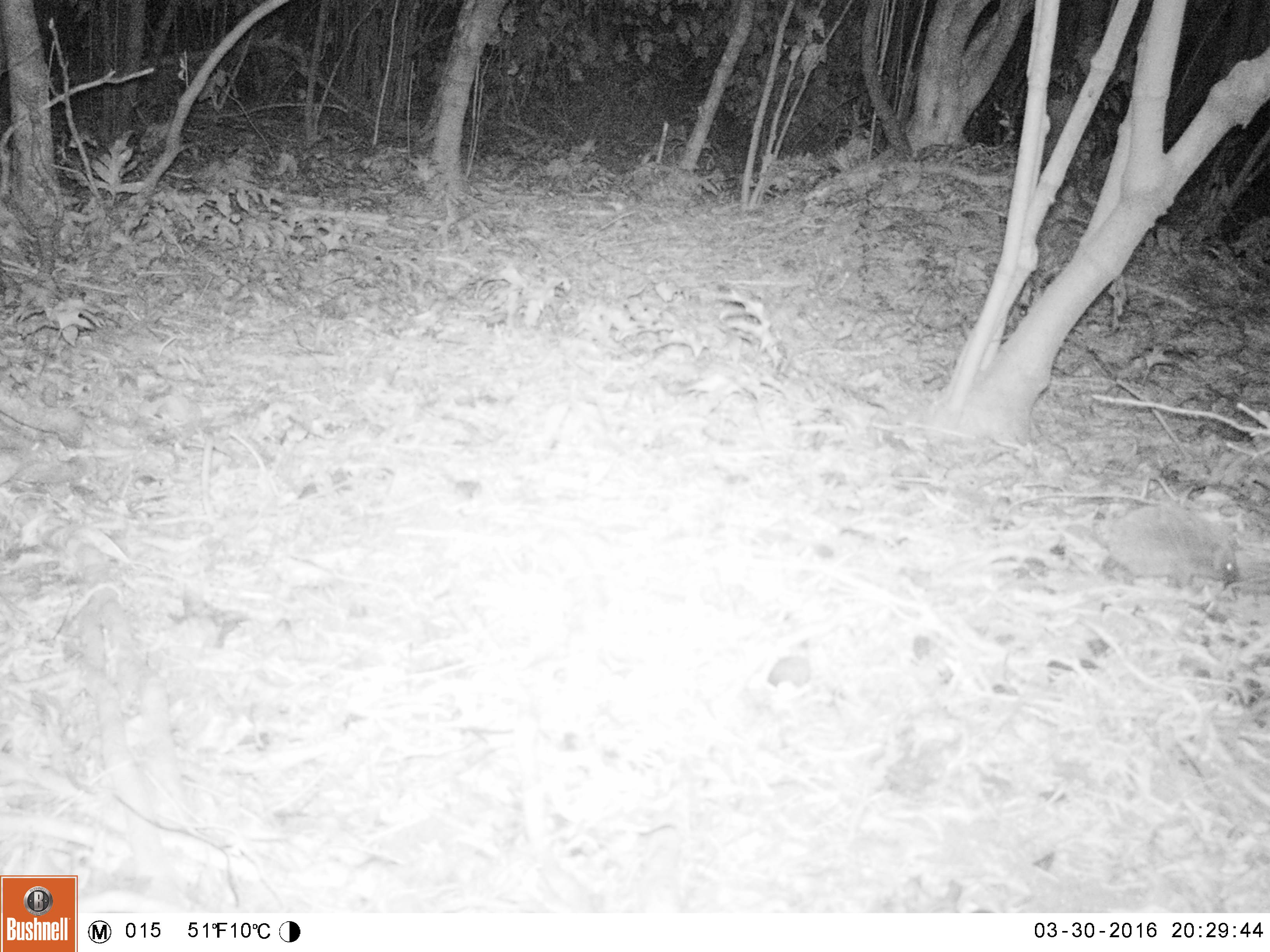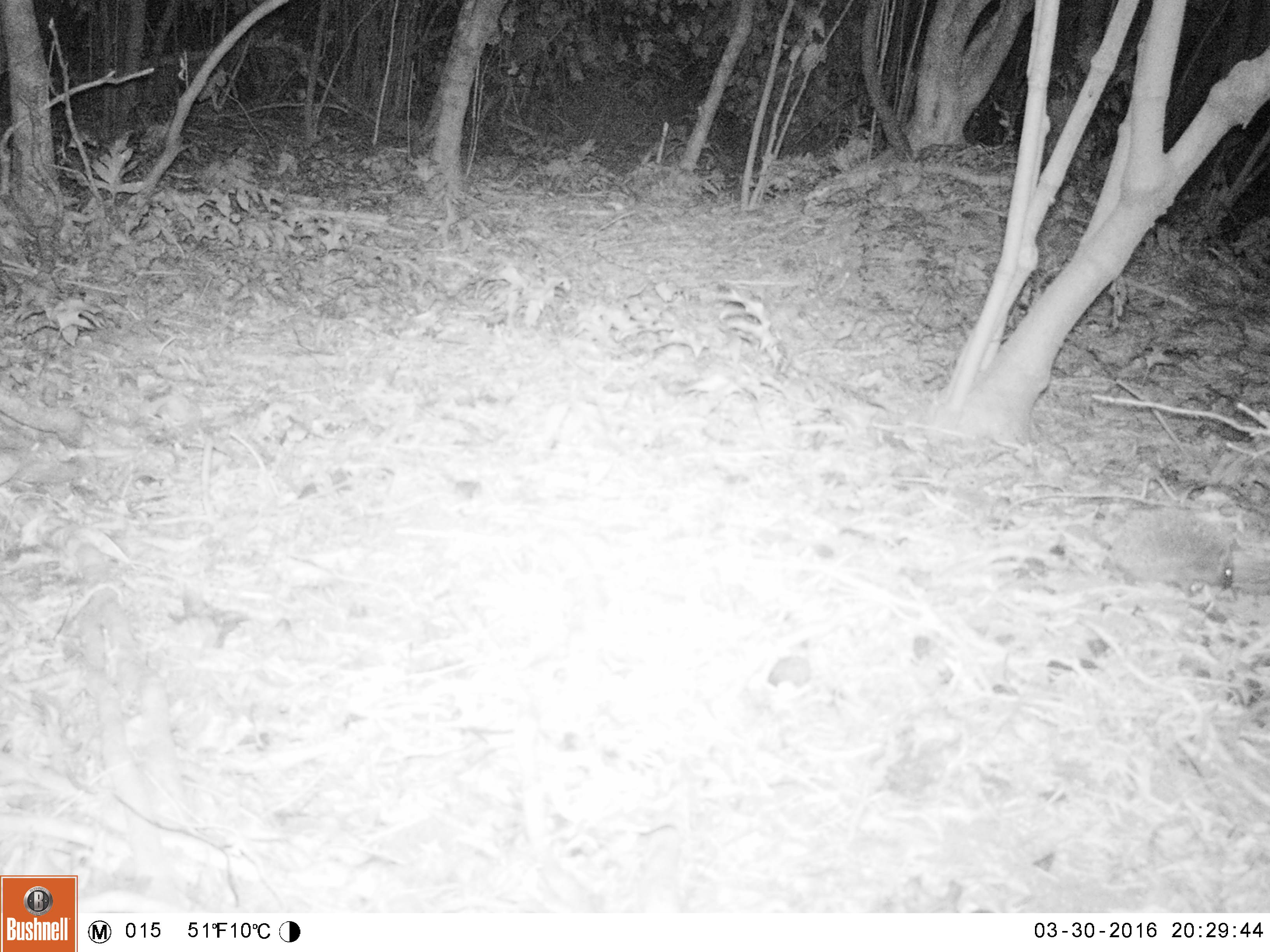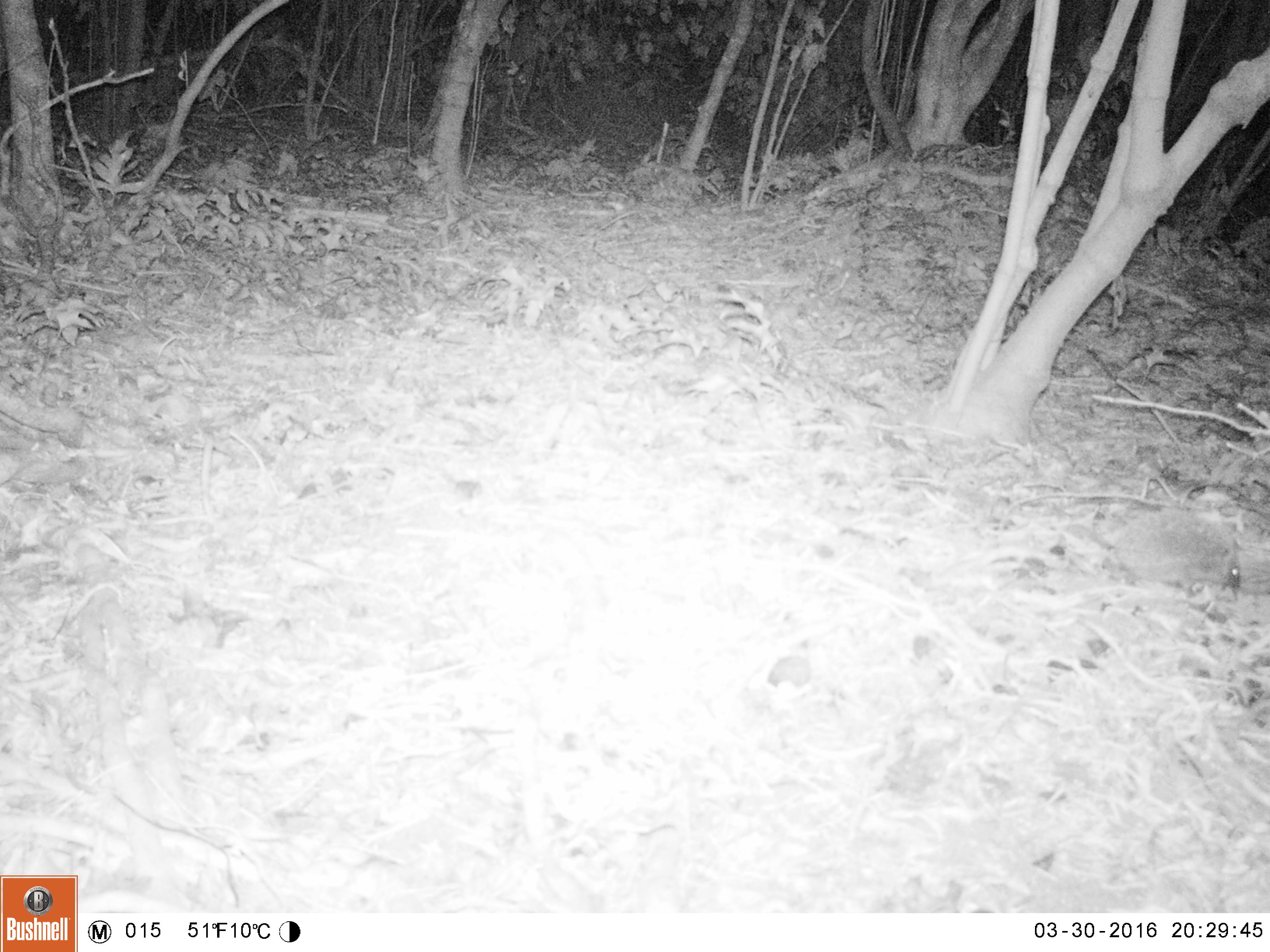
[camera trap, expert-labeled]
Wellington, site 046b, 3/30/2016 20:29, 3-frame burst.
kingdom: Animalia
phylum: Chordata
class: Mammalia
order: Eulipotyphla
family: Erinaceidae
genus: Erinaceus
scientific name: Erinaceus europaeus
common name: hedgehog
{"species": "hedgehog (Erinaceus europaeus)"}